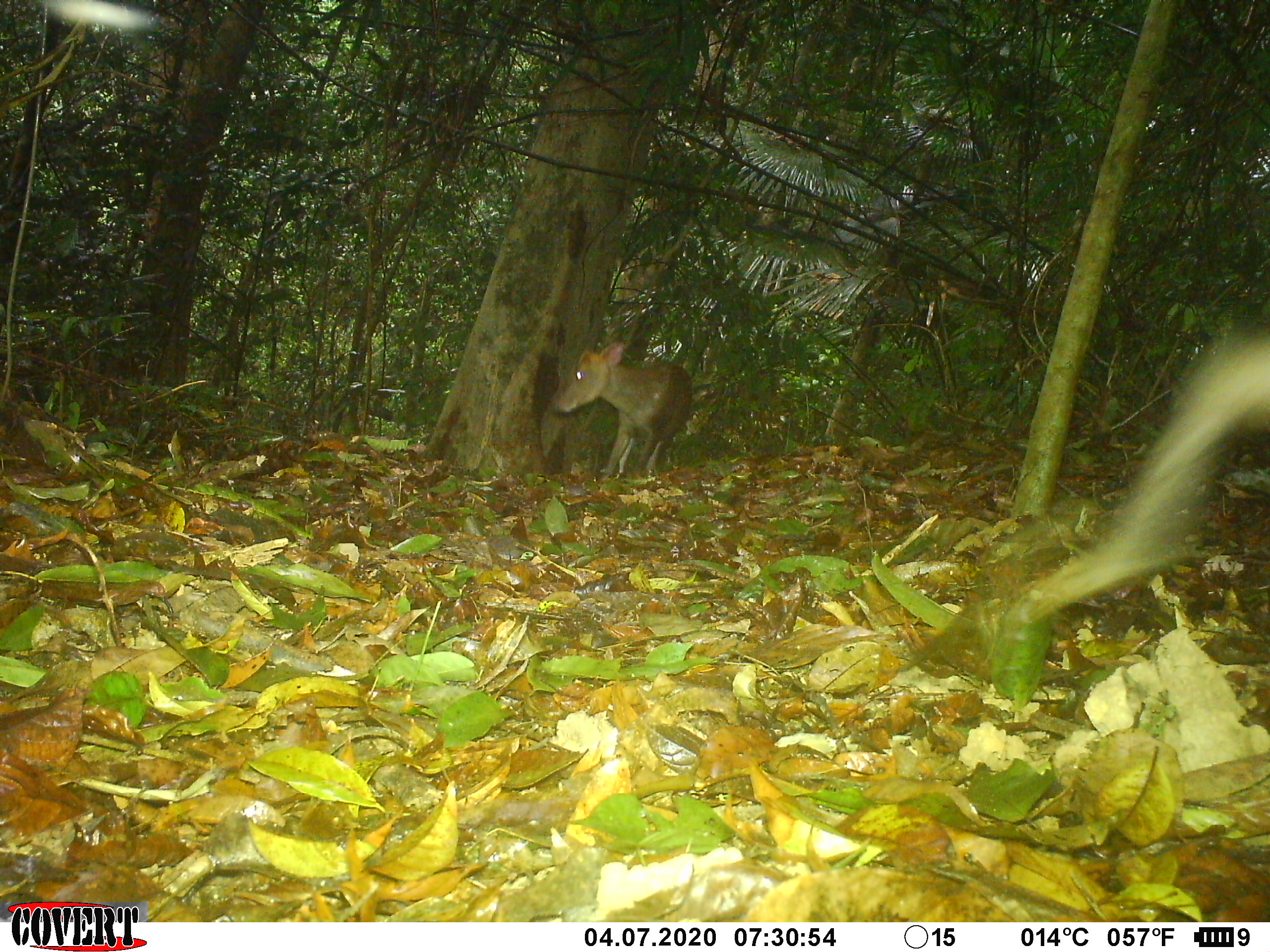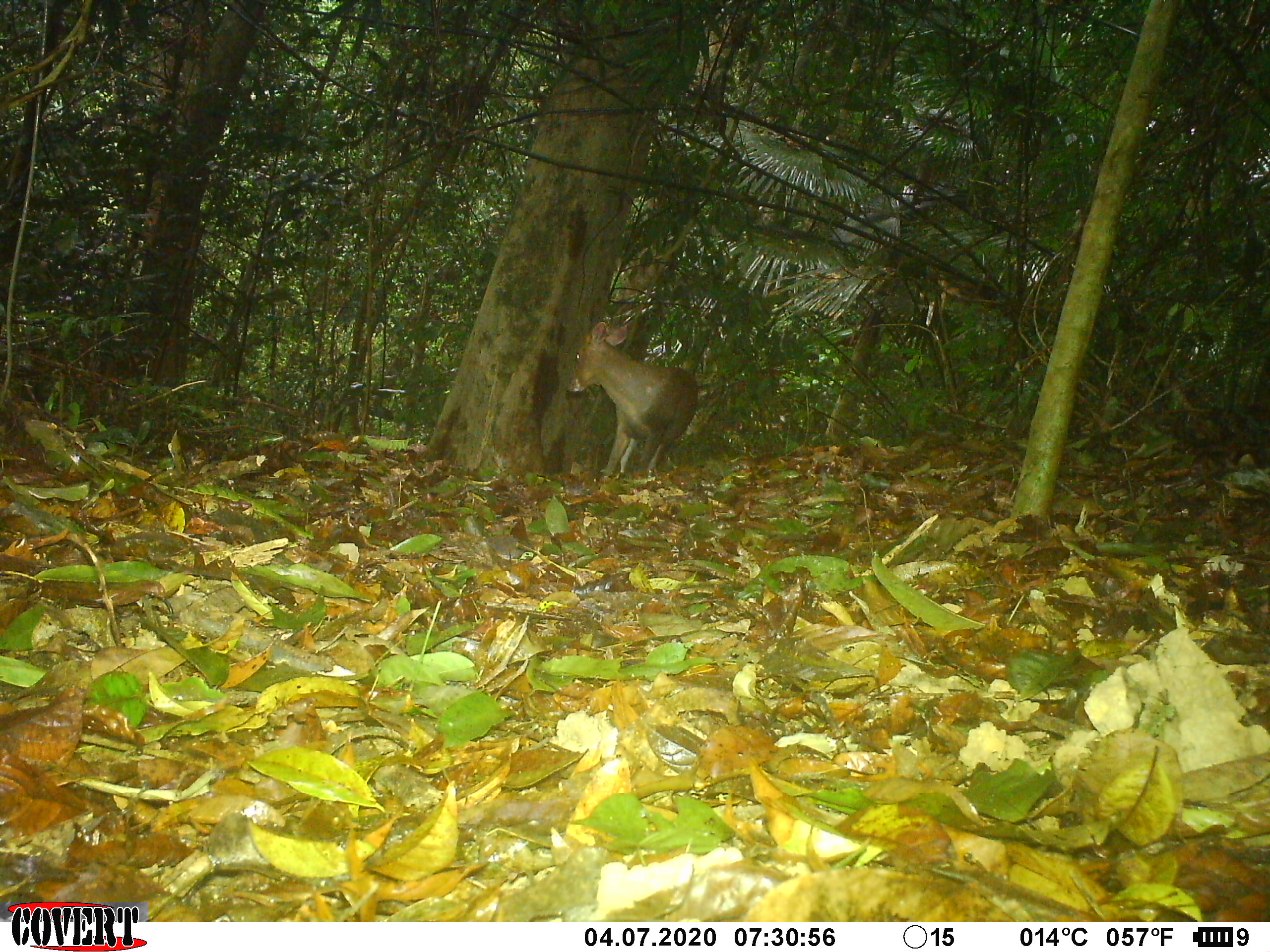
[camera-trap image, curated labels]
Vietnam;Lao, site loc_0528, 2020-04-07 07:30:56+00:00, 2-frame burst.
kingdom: Animalia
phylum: Chordata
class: Mammalia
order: Artiodactyla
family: Cervidae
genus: Muntiacus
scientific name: Muntiacus rooseveltorum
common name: roosevelt's muntjac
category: roosevelts muntjac group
Roosevelts muntjac group (roosevelt's muntjac) (Muntiacus rooseveltorum). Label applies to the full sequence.